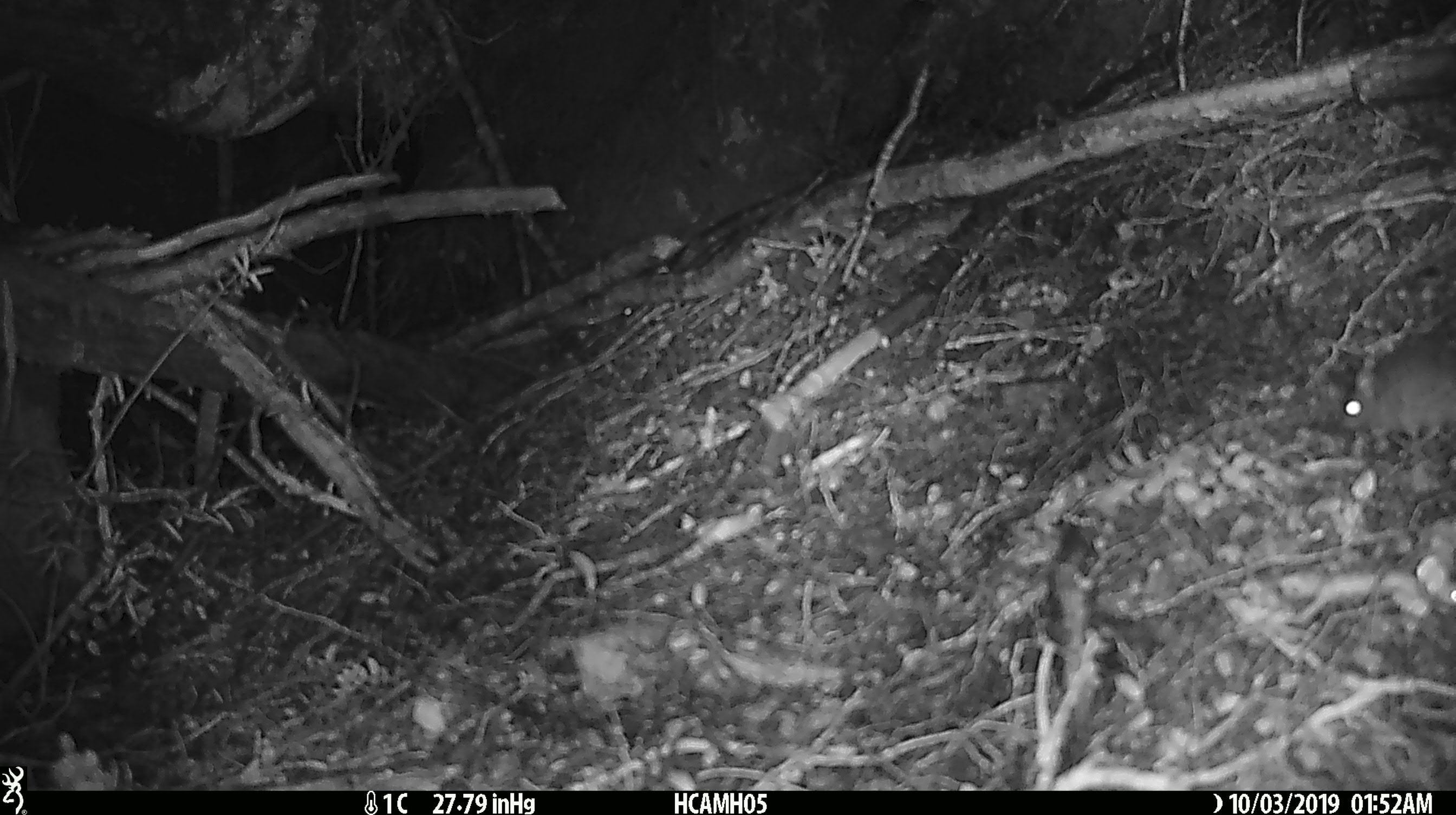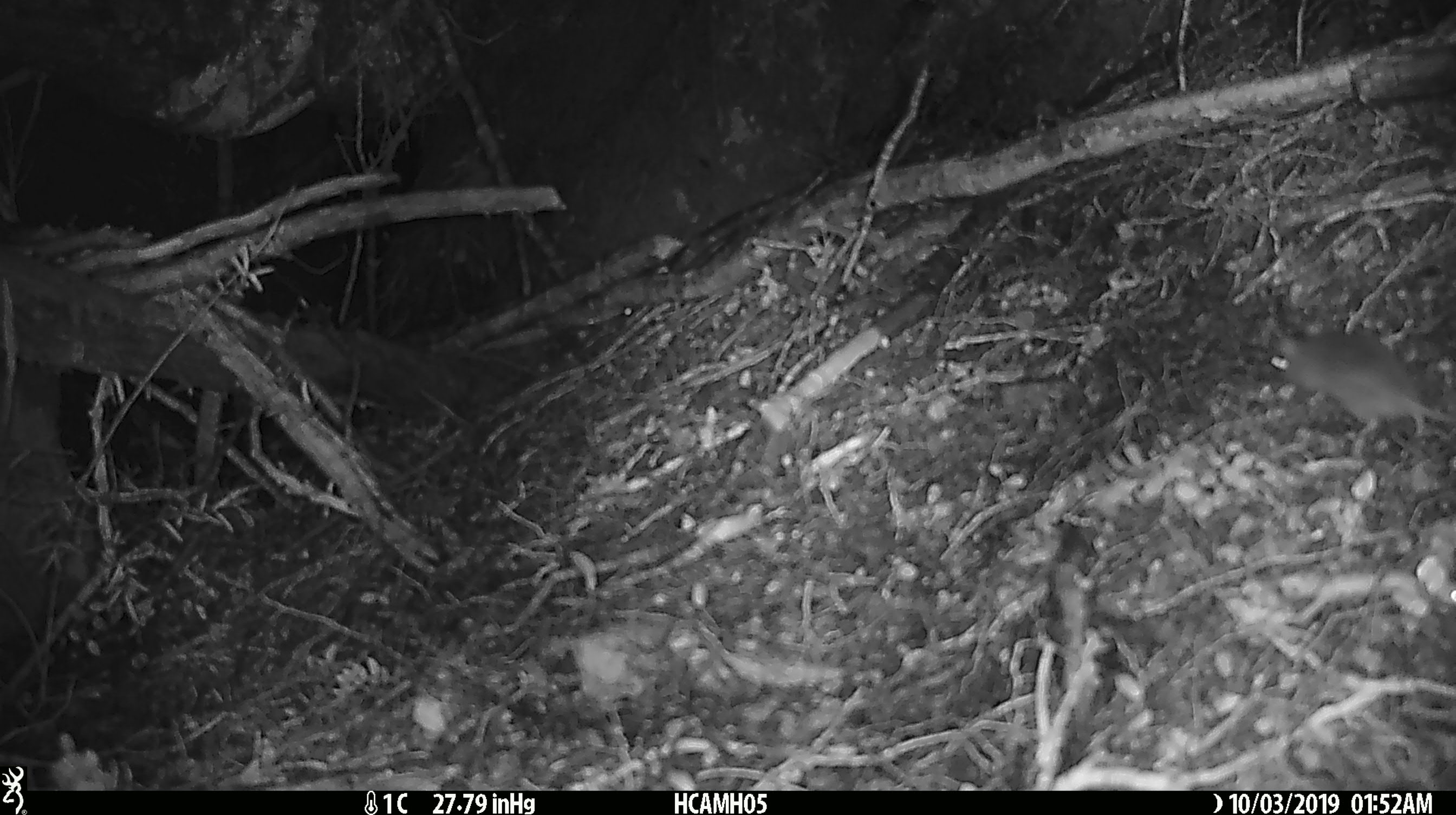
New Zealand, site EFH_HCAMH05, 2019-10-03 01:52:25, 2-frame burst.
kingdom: Animalia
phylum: Chordata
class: Mammalia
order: Rodentia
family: Muridae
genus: Mus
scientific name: Mus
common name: mouse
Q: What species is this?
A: Mouse (Mus).